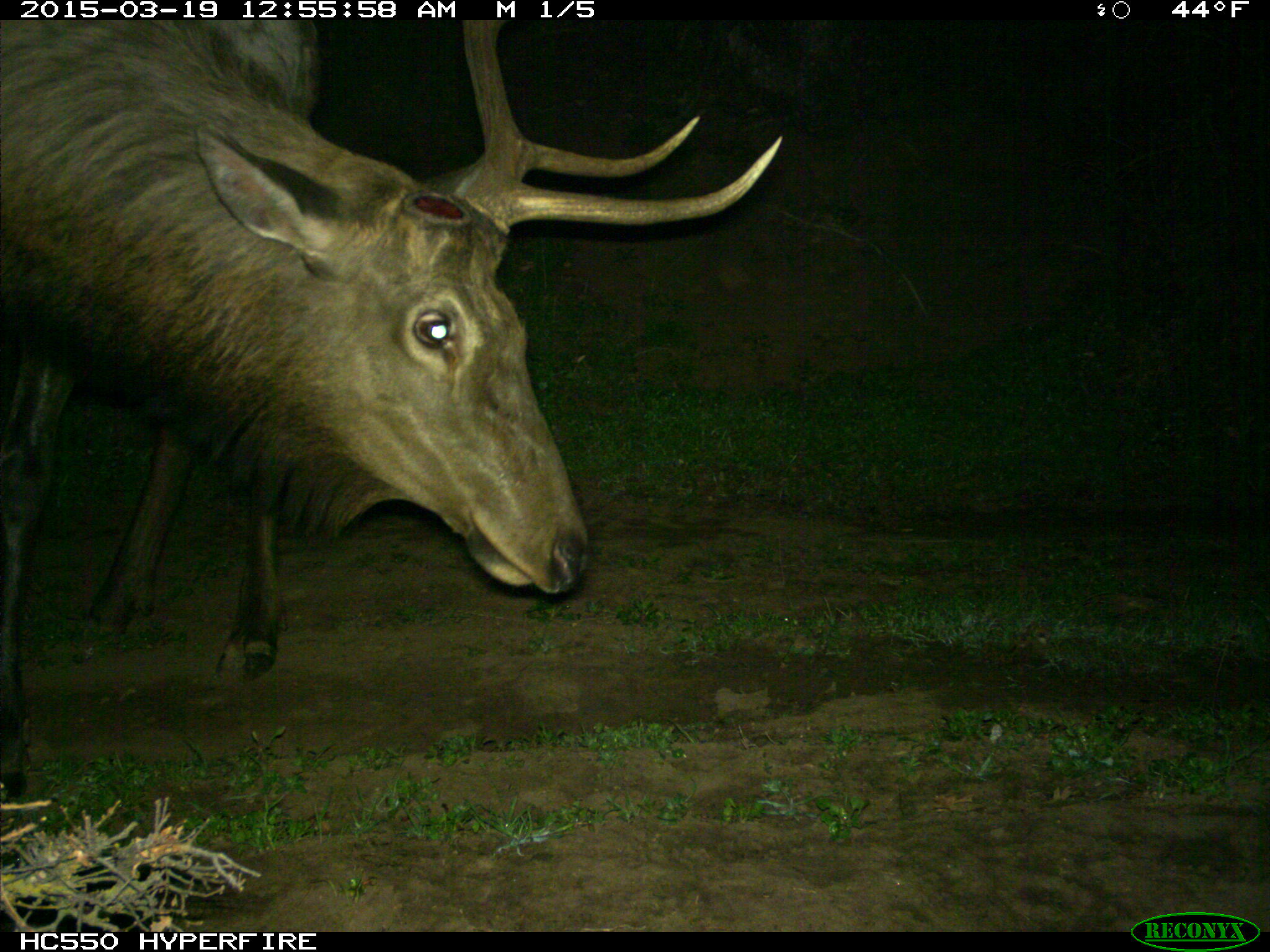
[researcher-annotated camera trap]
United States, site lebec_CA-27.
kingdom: Animalia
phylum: Chordata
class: Mammalia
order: Artiodactyla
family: Cervidae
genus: Cervus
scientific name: Cervus canadensis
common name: elk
Cervus canadensis (elk).